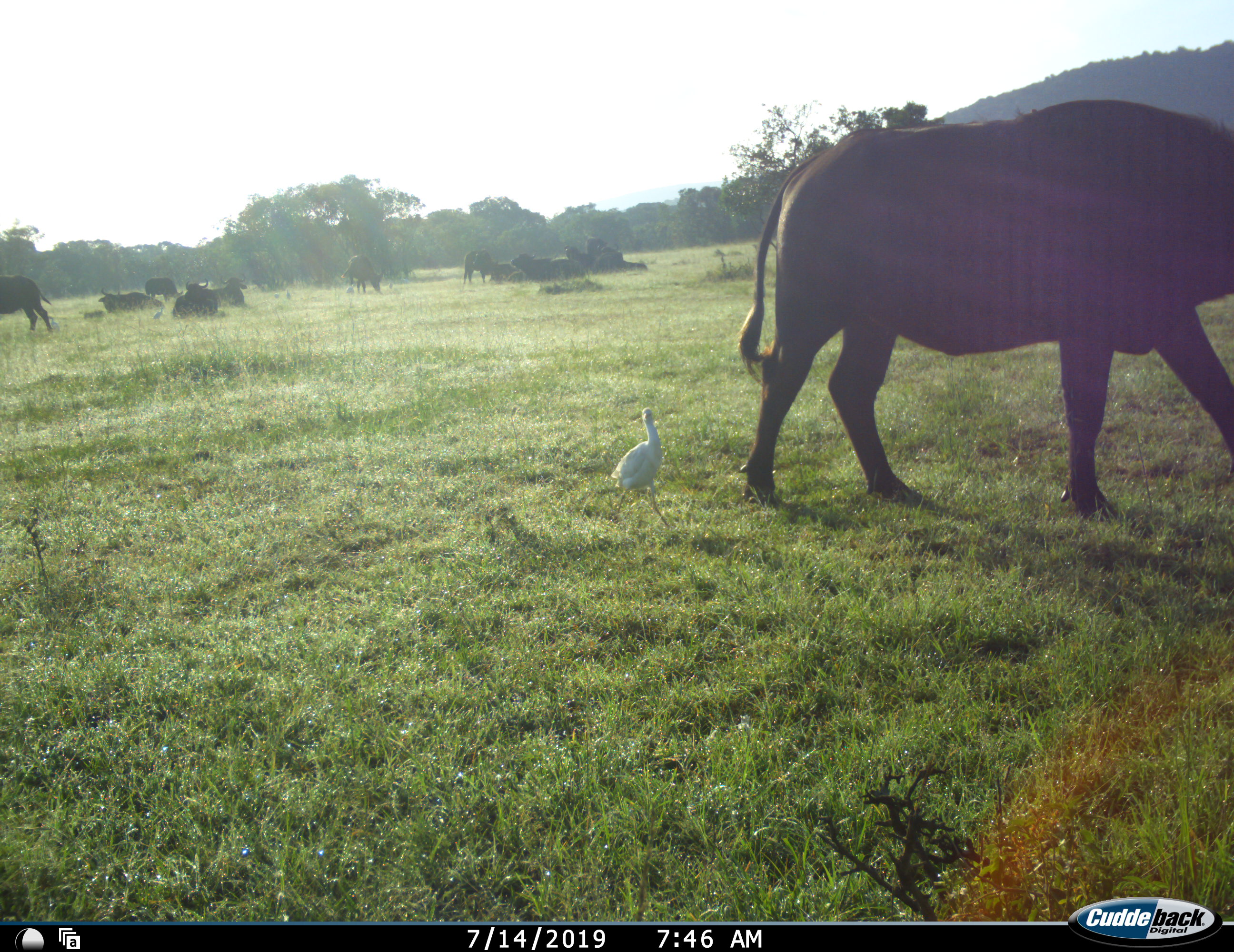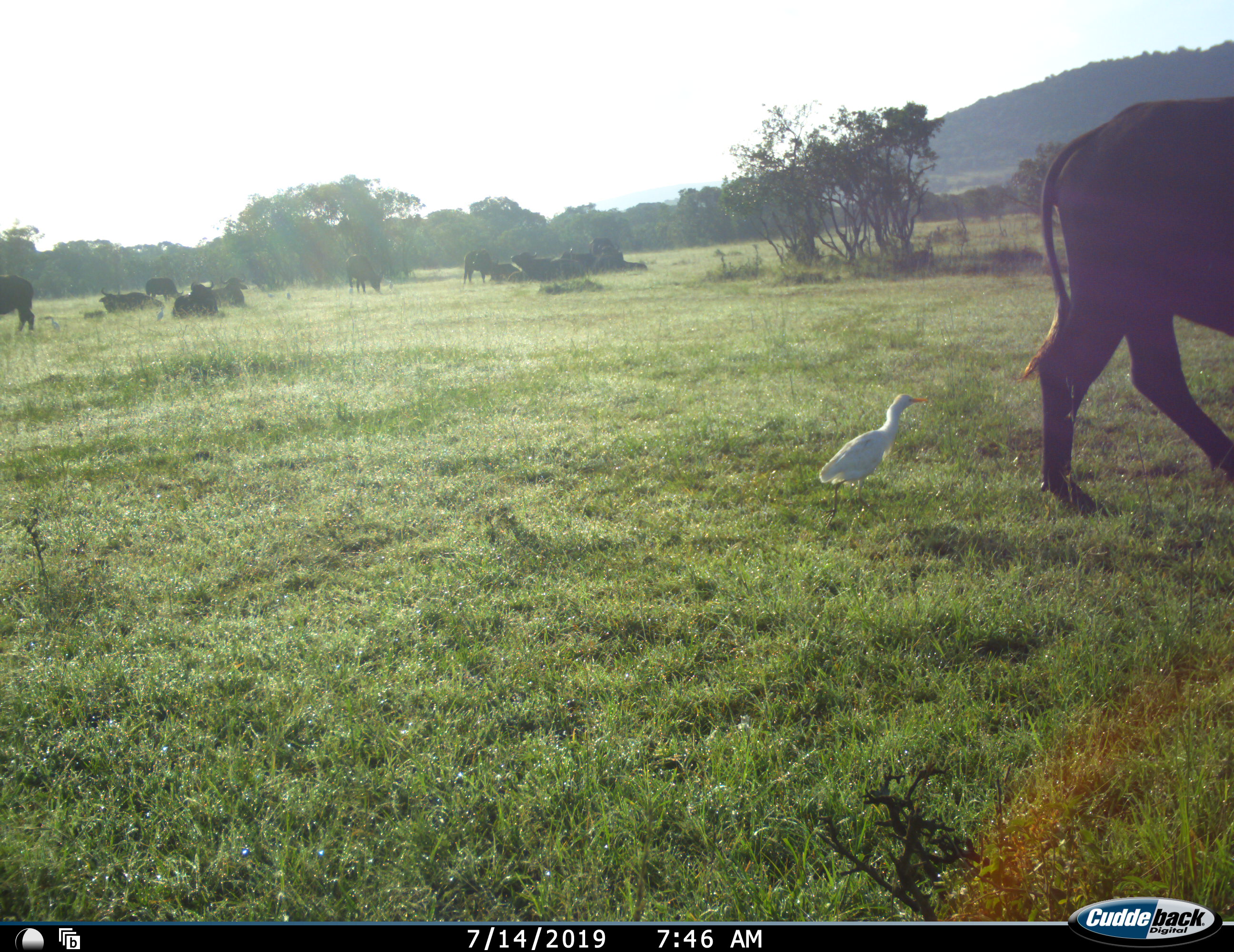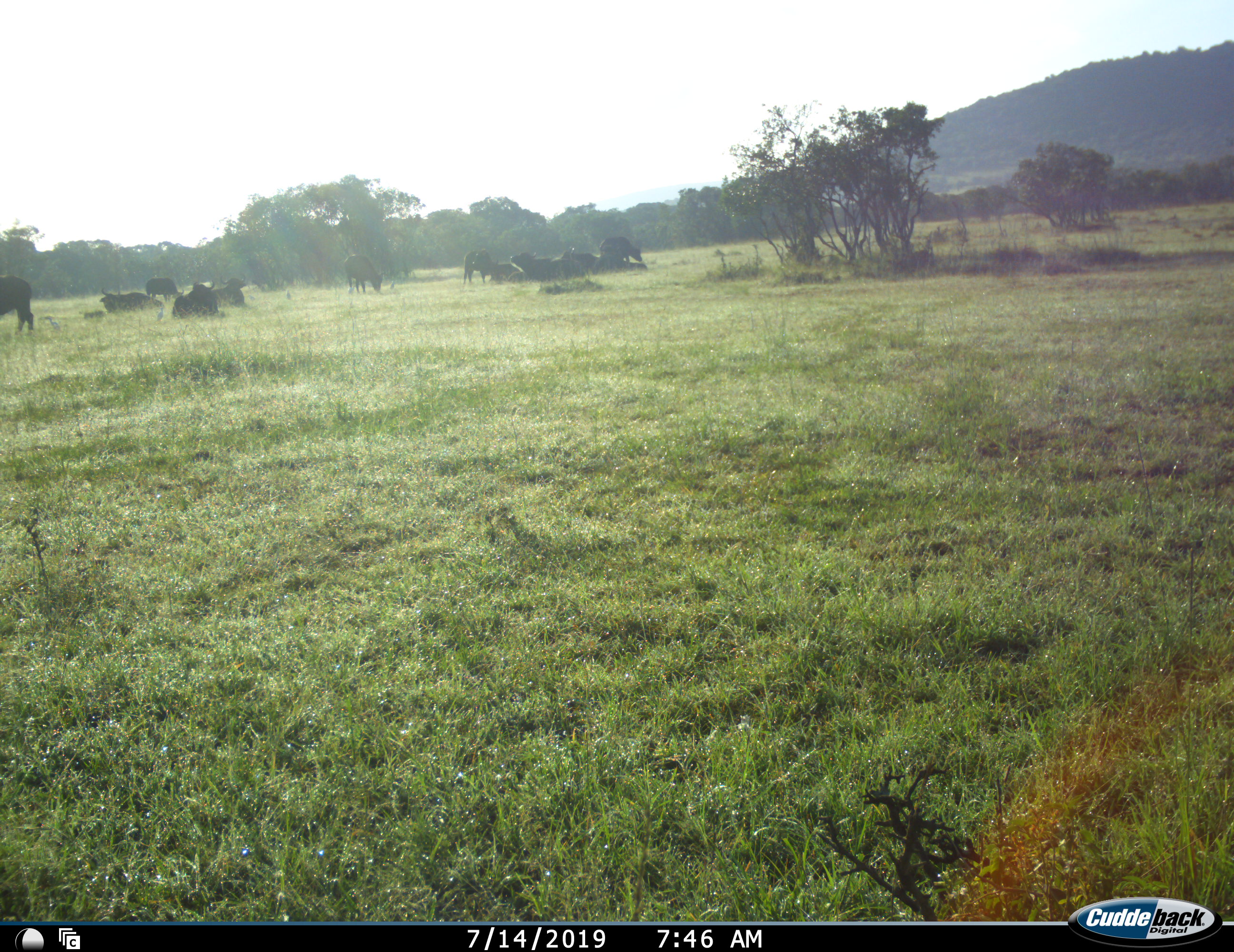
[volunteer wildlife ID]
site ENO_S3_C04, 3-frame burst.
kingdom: Animalia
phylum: Chordata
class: Aves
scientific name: Aves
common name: bird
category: birdother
Birdother (bird) (Aves), count 1. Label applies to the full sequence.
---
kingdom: Animalia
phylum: Chordata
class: Mammalia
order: Artiodactyla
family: Bovidae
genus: Syncerus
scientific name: Syncerus caffer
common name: african buffalo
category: buffalo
Buffalo (african buffalo) (Syncerus caffer), count 11-50. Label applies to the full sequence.